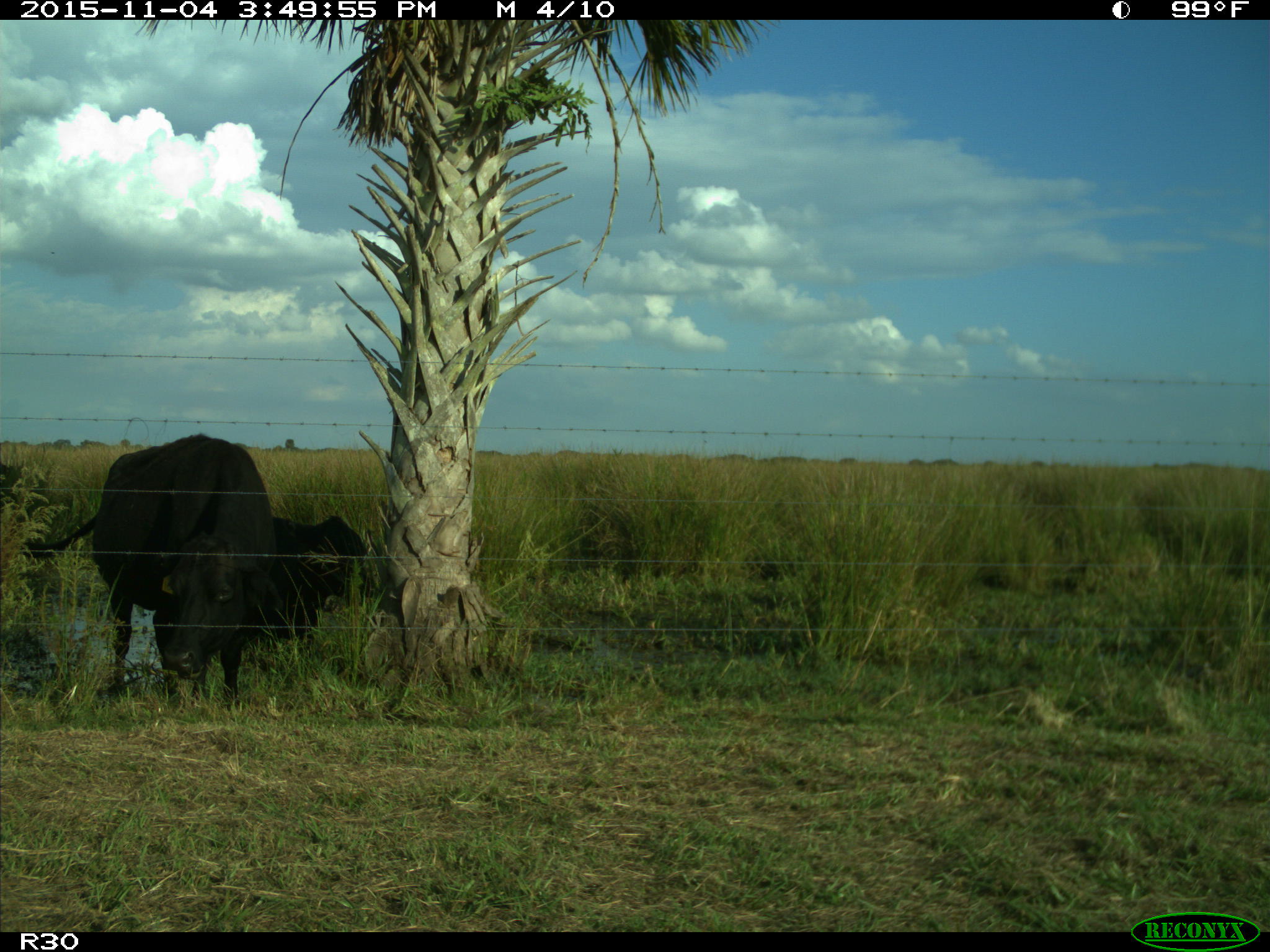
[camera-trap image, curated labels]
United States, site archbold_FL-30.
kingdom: Animalia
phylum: Chordata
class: Mammalia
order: Artiodactyla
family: Bovidae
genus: Bos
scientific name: Bos taurus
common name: domestic cow